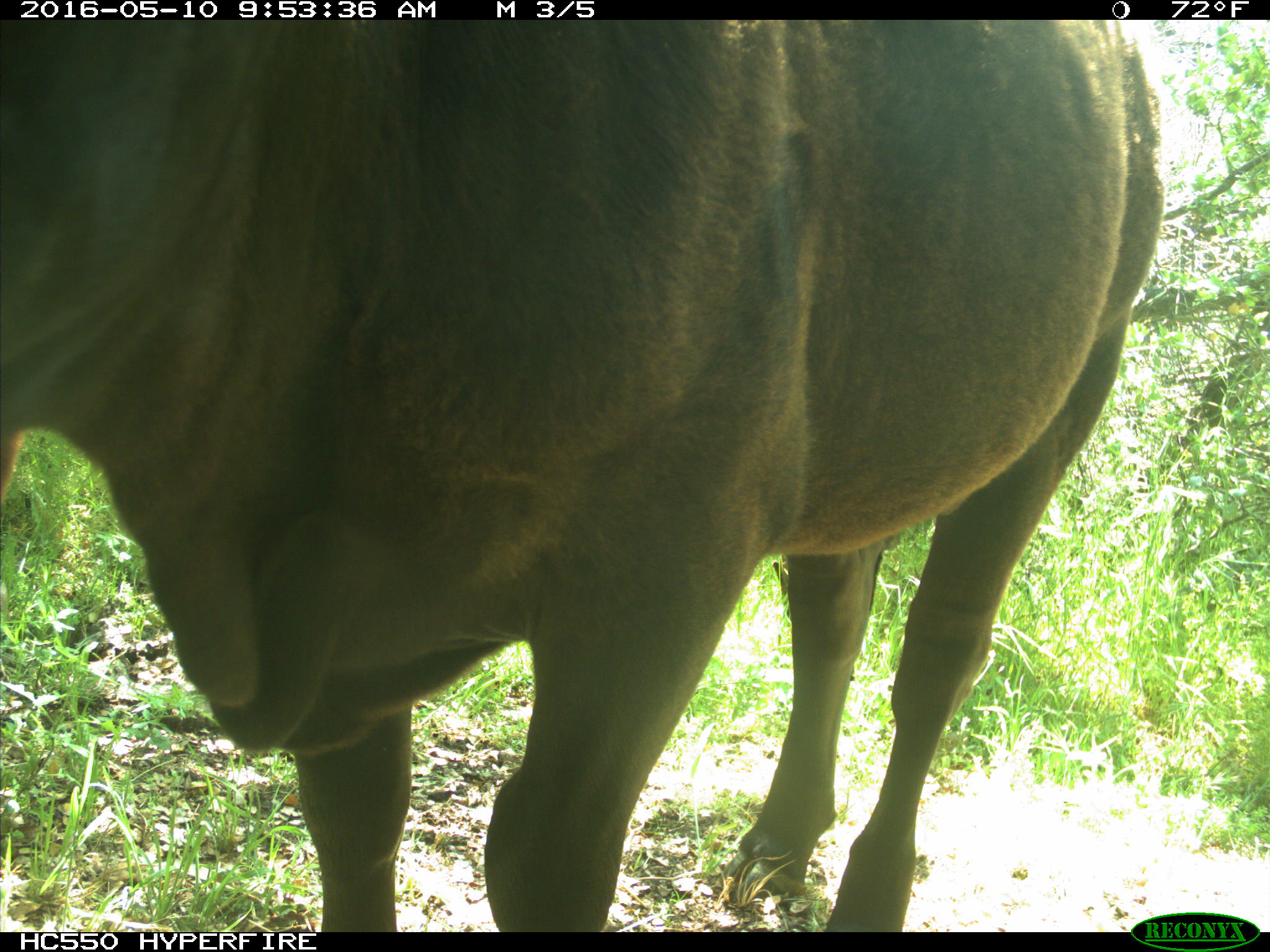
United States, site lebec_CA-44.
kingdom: Animalia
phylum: Chordata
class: Mammalia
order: Artiodactyla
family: Bovidae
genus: Bos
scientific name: Bos taurus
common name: domestic cow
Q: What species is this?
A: Bos taurus (domestic cow).